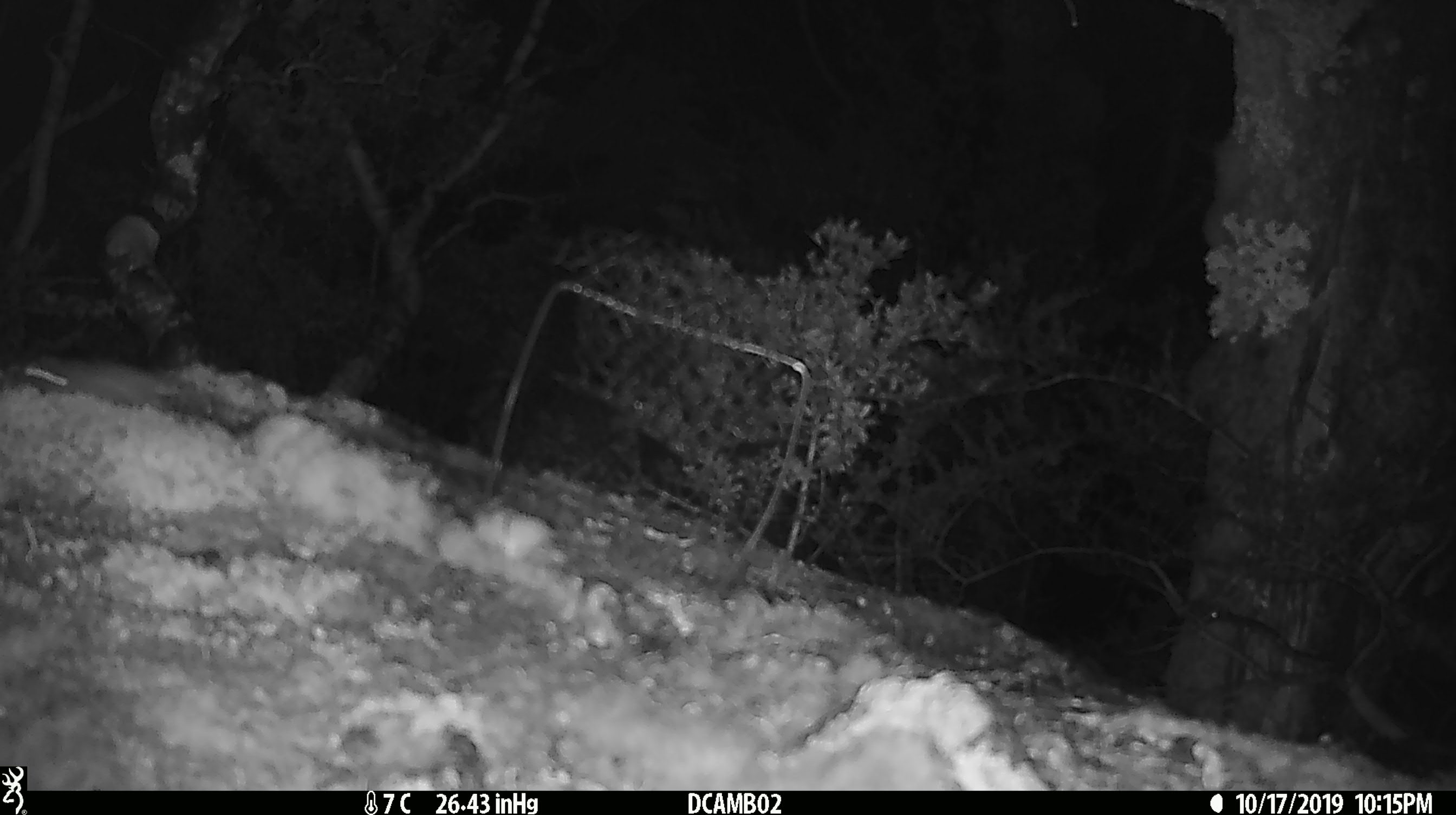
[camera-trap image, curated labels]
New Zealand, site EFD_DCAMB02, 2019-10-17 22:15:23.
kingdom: Animalia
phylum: Chordata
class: Mammalia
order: Rodentia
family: Muridae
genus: Mus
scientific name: Mus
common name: mouse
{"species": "mouse (Mus)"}